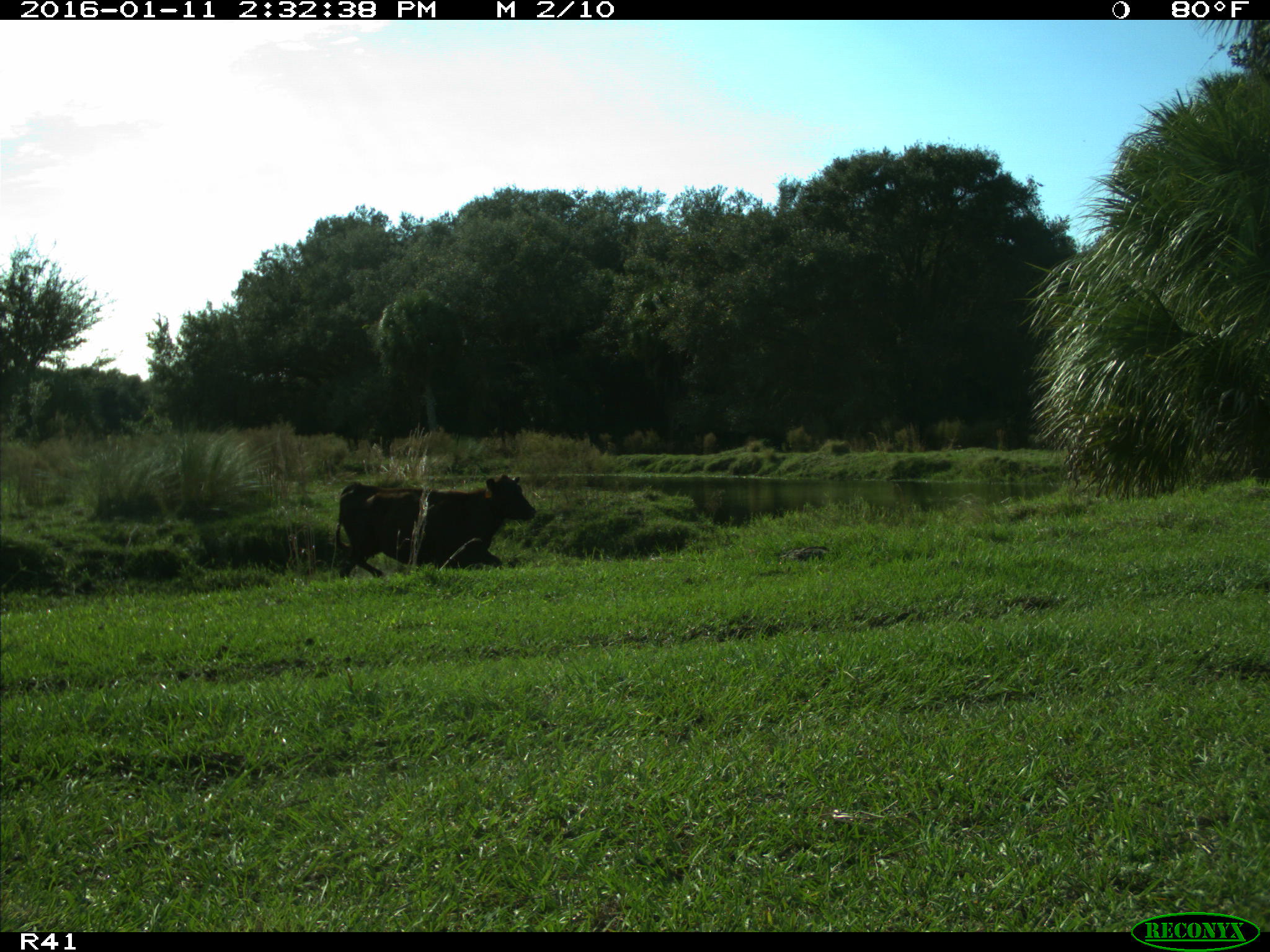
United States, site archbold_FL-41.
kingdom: Animalia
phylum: Chordata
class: Mammalia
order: Artiodactyla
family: Bovidae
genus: Bos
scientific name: Bos taurus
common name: domestic cow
Bos taurus (domestic cow).